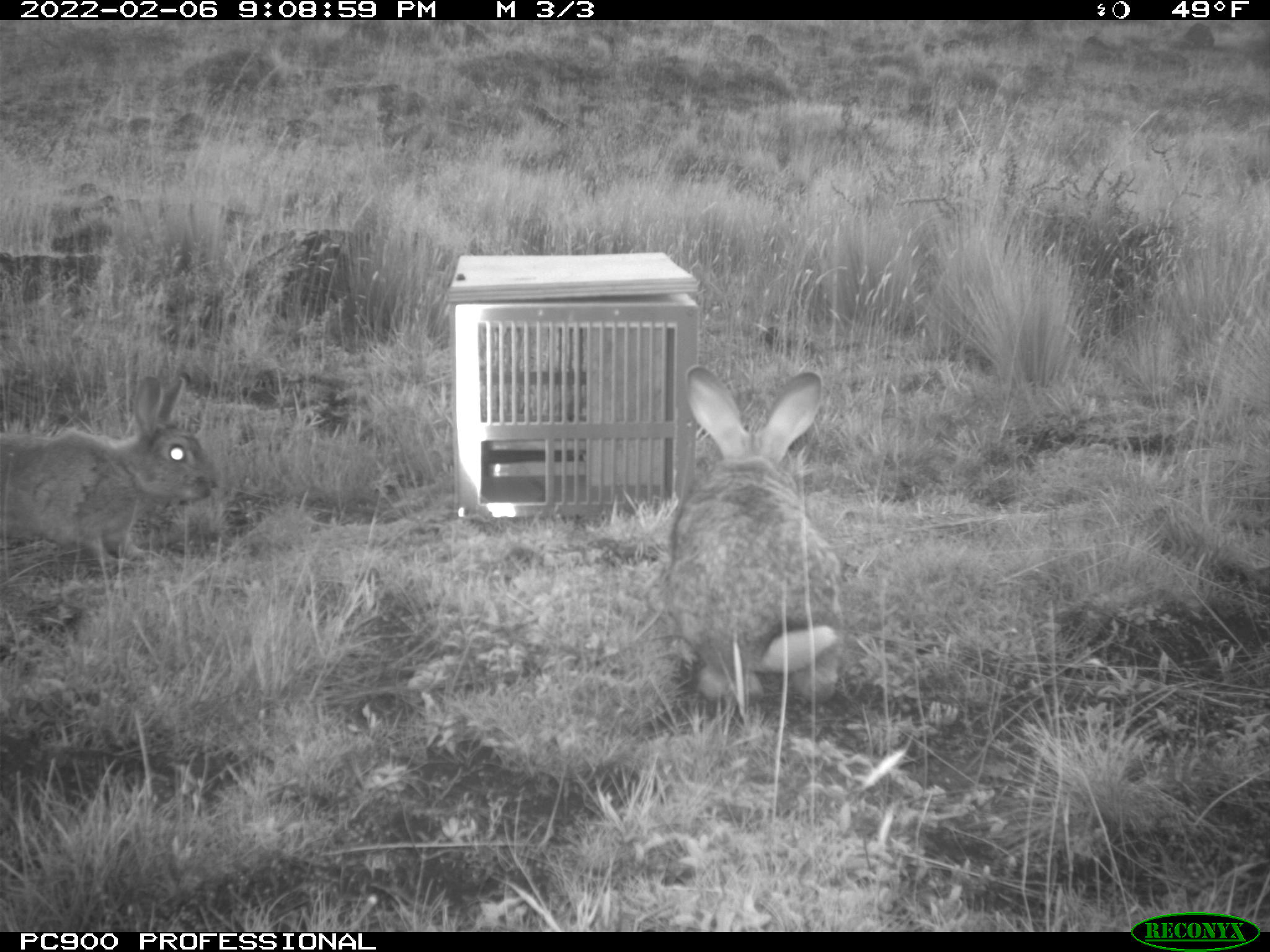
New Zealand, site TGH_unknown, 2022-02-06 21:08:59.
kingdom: Animalia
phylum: Chordata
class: Mammalia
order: Lagomorpha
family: Leporidae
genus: Oryctolagus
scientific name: Oryctolagus cuniculus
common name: european rabbit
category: rabbit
Rabbit (european rabbit) (Oryctolagus cuniculus).